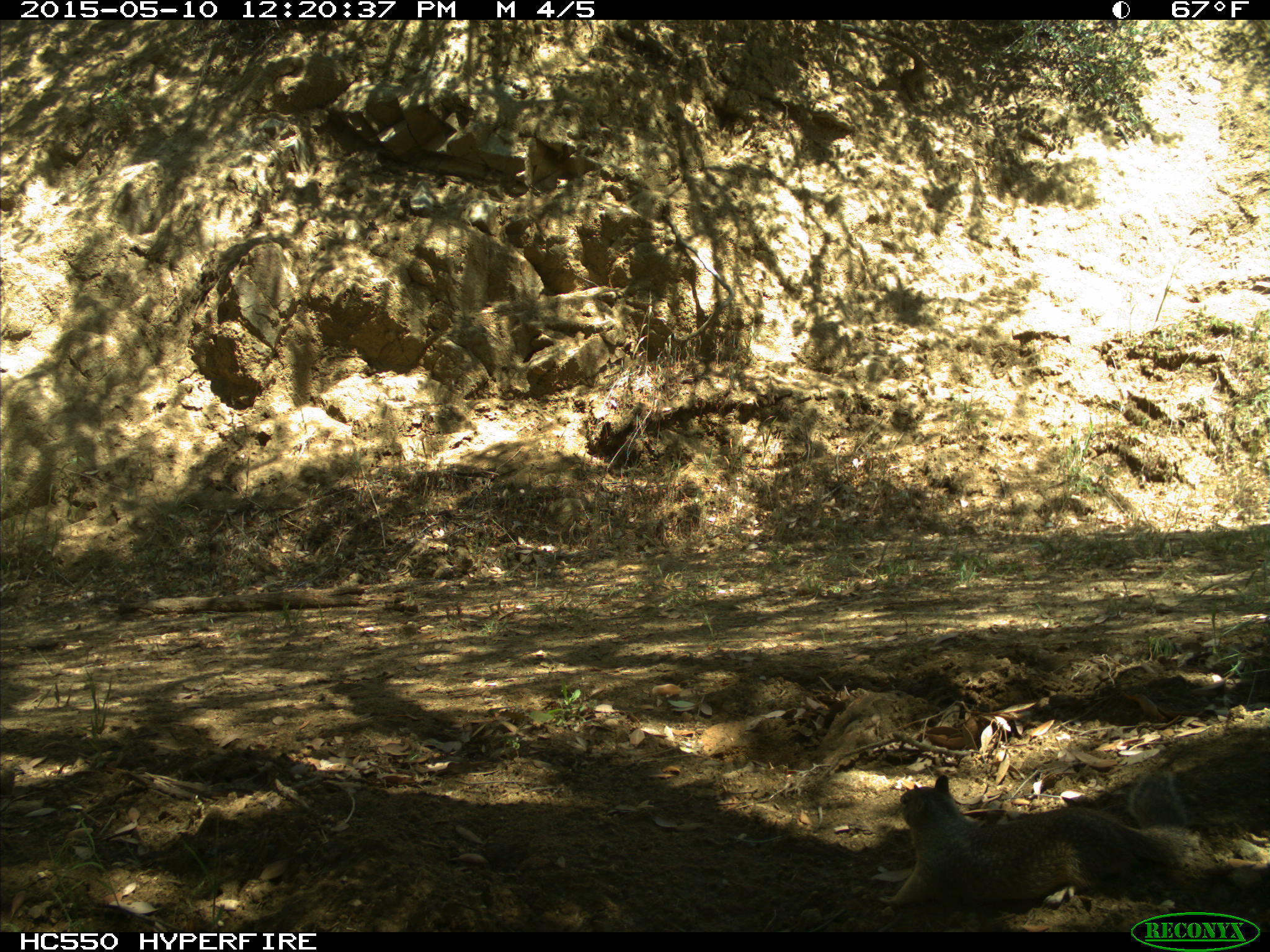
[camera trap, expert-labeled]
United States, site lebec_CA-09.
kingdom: Animalia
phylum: Chordata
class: Mammalia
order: Rodentia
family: Sciuridae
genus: Otospermophilus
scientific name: Otospermophilus beecheyi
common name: california ground squirrel